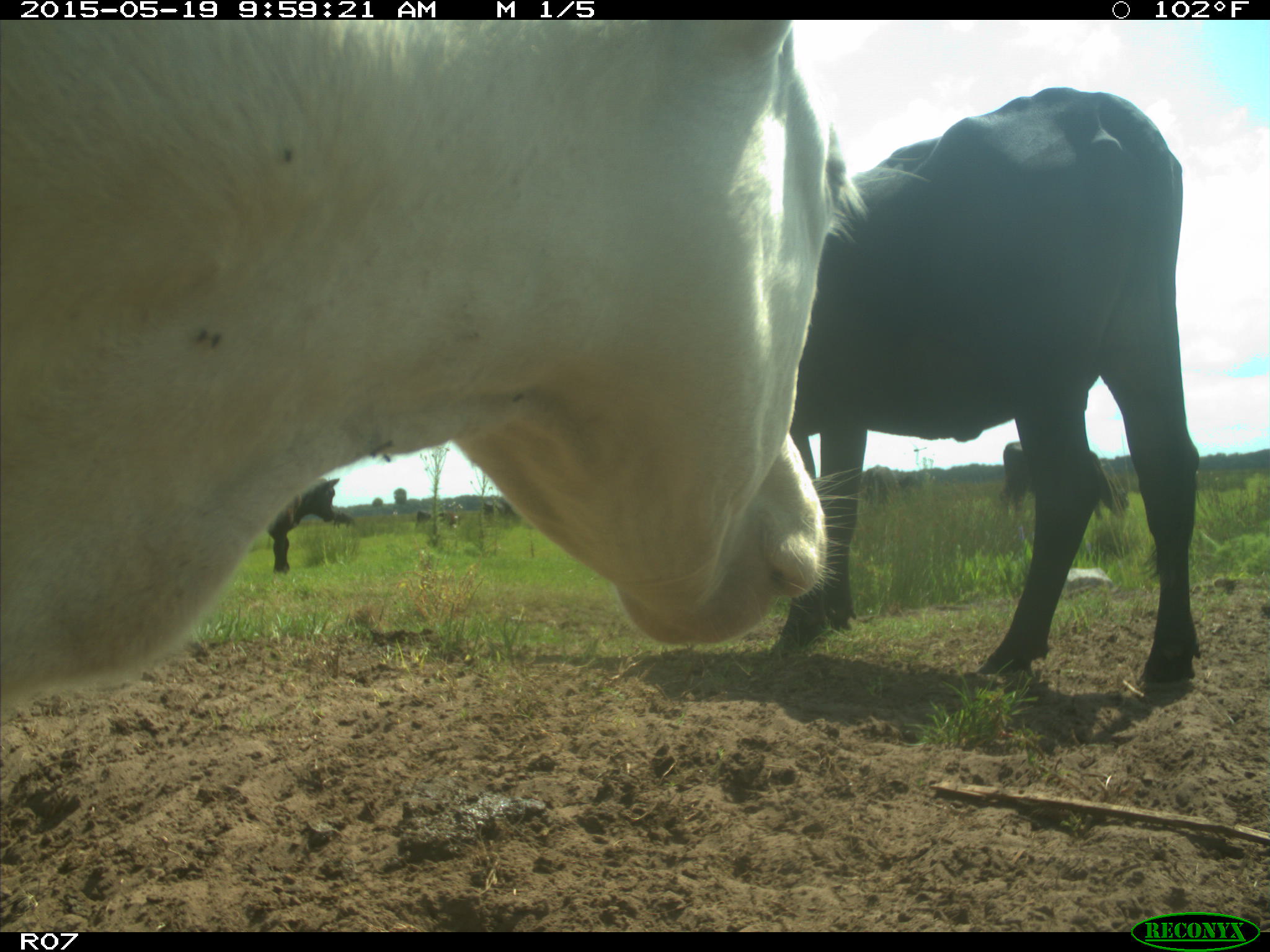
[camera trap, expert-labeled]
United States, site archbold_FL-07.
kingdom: Animalia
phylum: Chordata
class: Mammalia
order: Artiodactyla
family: Bovidae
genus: Bos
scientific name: Bos taurus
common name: domestic cow